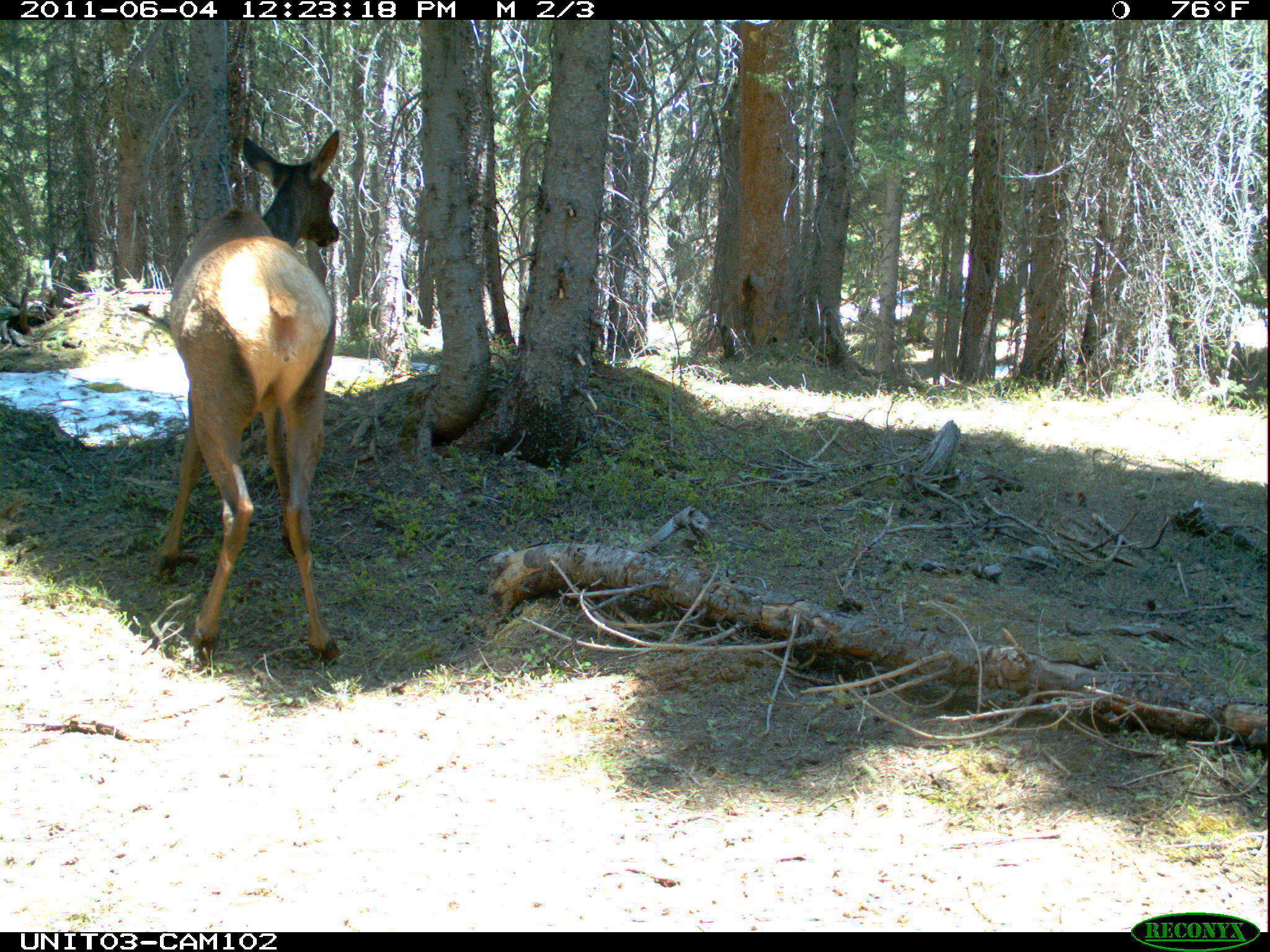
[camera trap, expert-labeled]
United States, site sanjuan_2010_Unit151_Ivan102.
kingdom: Animalia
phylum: Chordata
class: Mammalia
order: Artiodactyla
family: Cervidae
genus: Cervus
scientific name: Cervus elaphus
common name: red deer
Cervus elaphus (red deer).